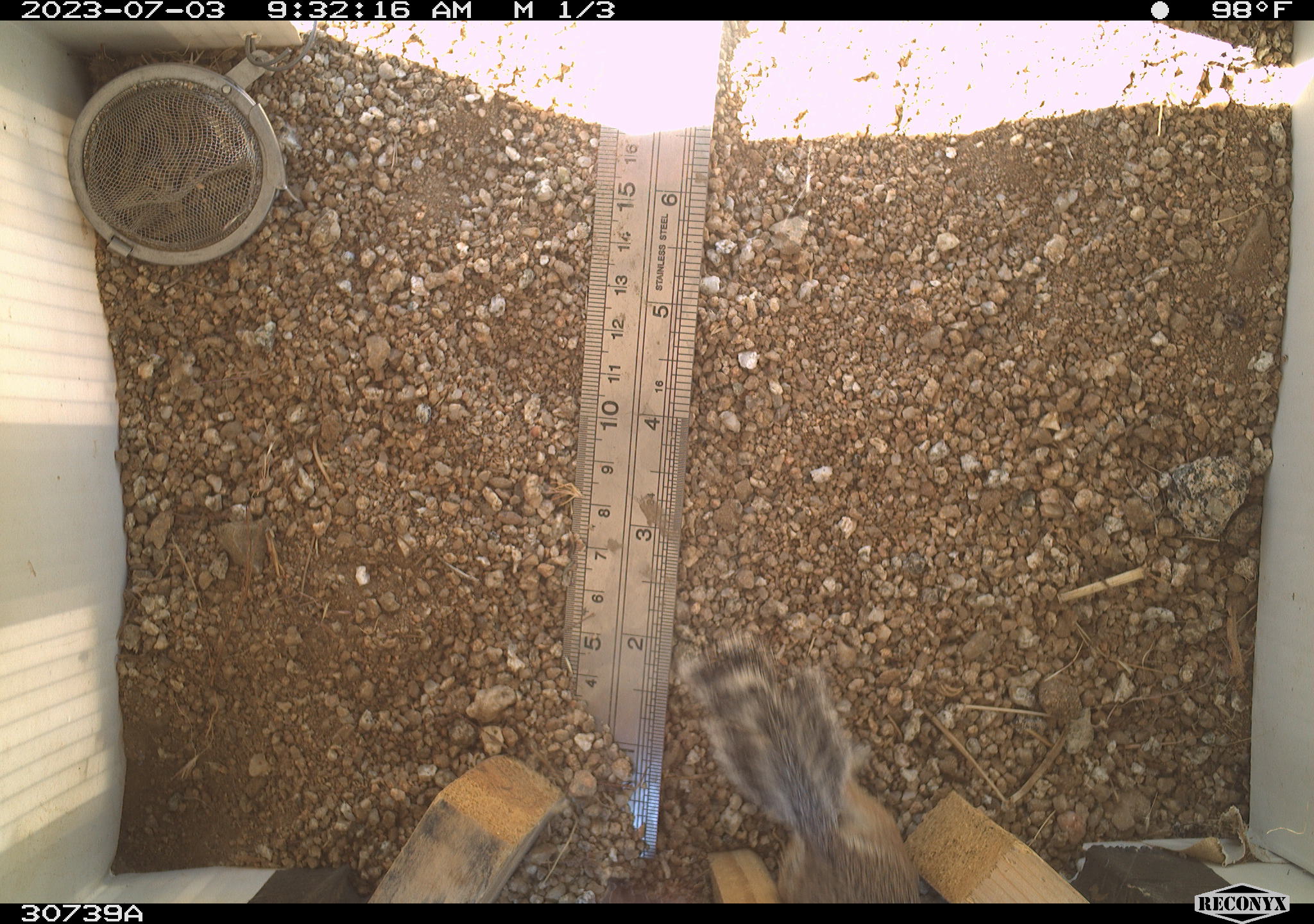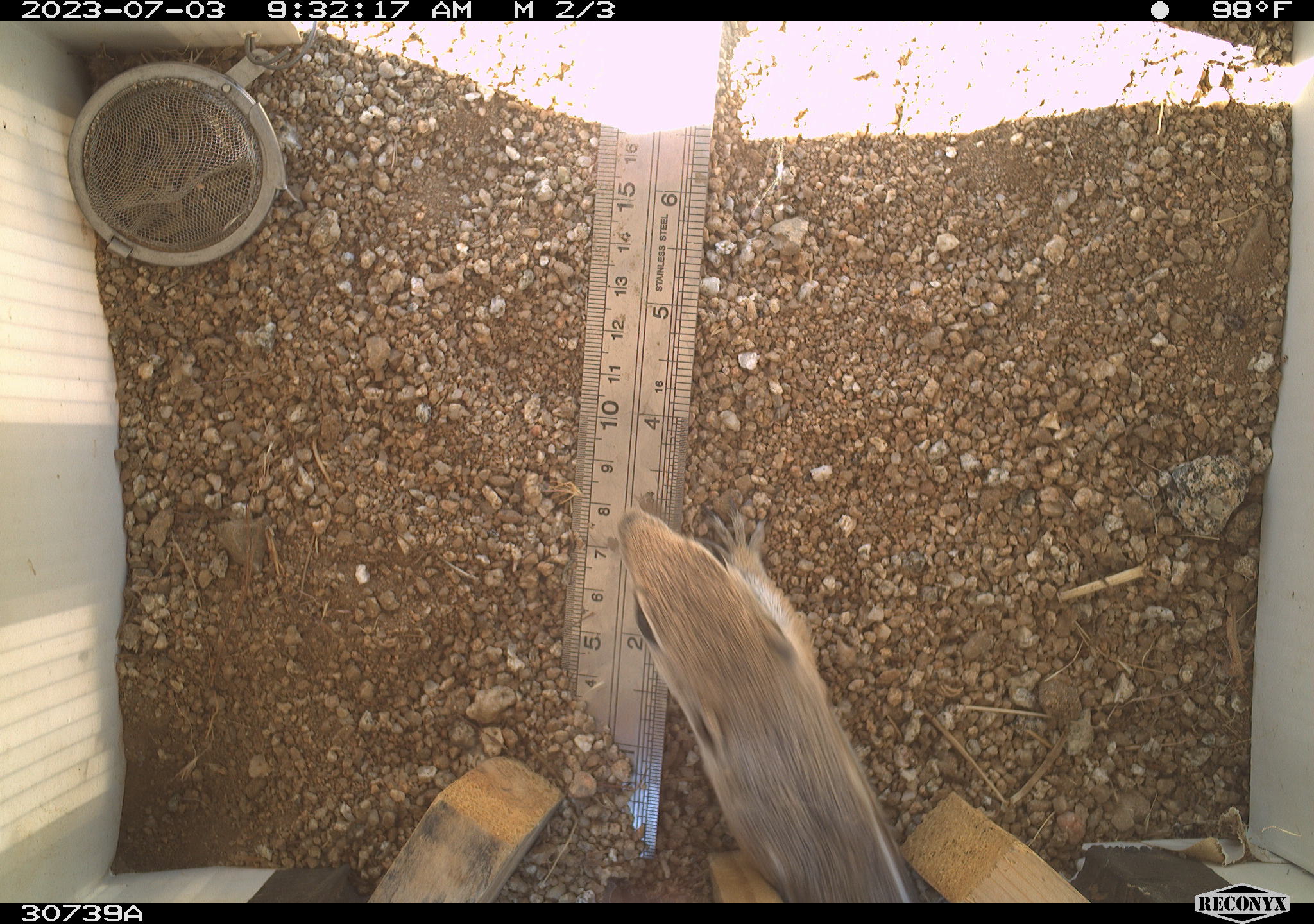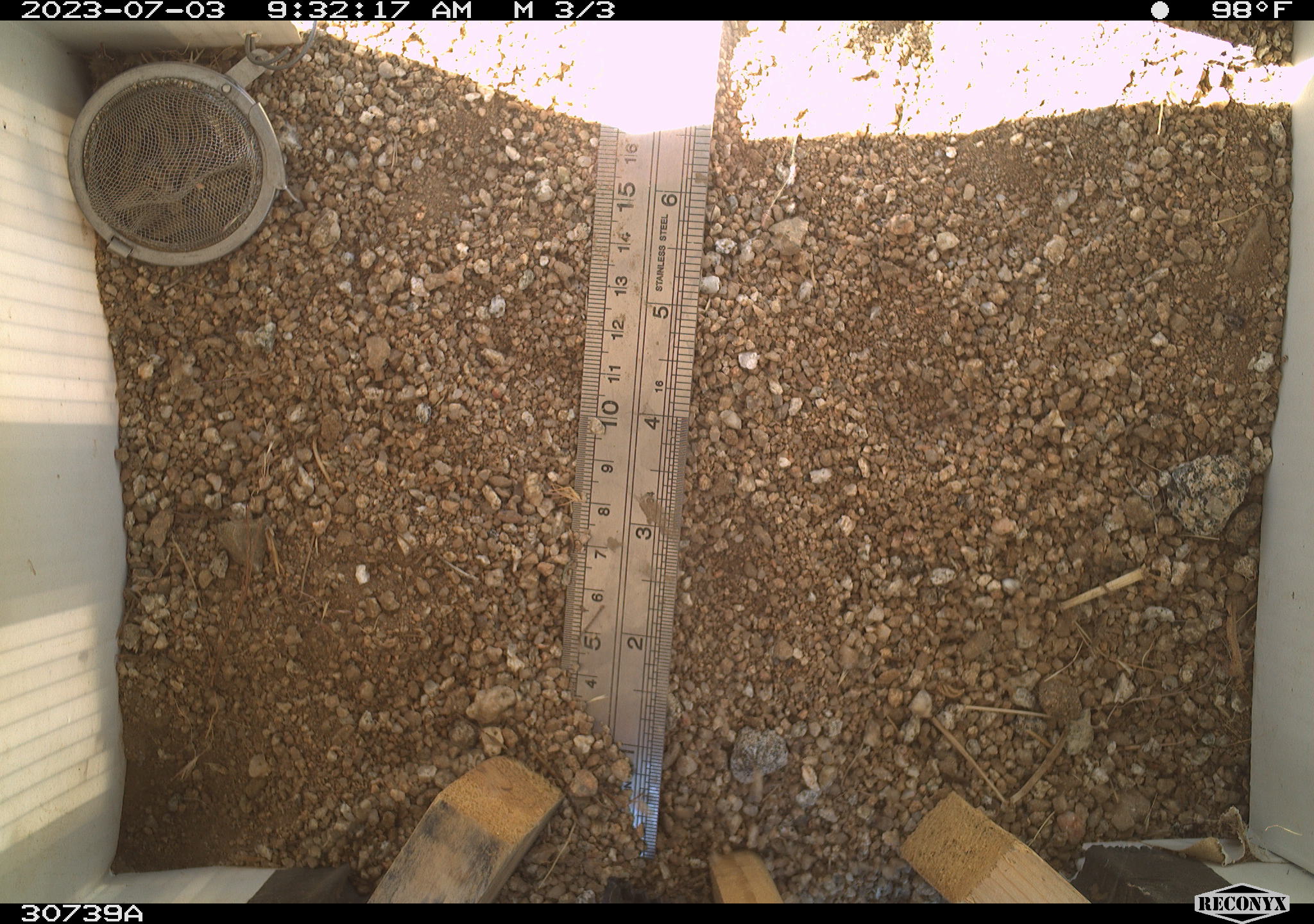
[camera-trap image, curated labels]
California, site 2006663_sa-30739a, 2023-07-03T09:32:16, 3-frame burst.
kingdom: Animalia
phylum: Chordata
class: Mammalia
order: Rodentia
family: Sciuridae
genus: Ammospermophilus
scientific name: Ammospermophilus leucurus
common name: white-tailed antelope squirrel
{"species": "white-tailed antelope squirrel (Ammospermophilus leucurus)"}